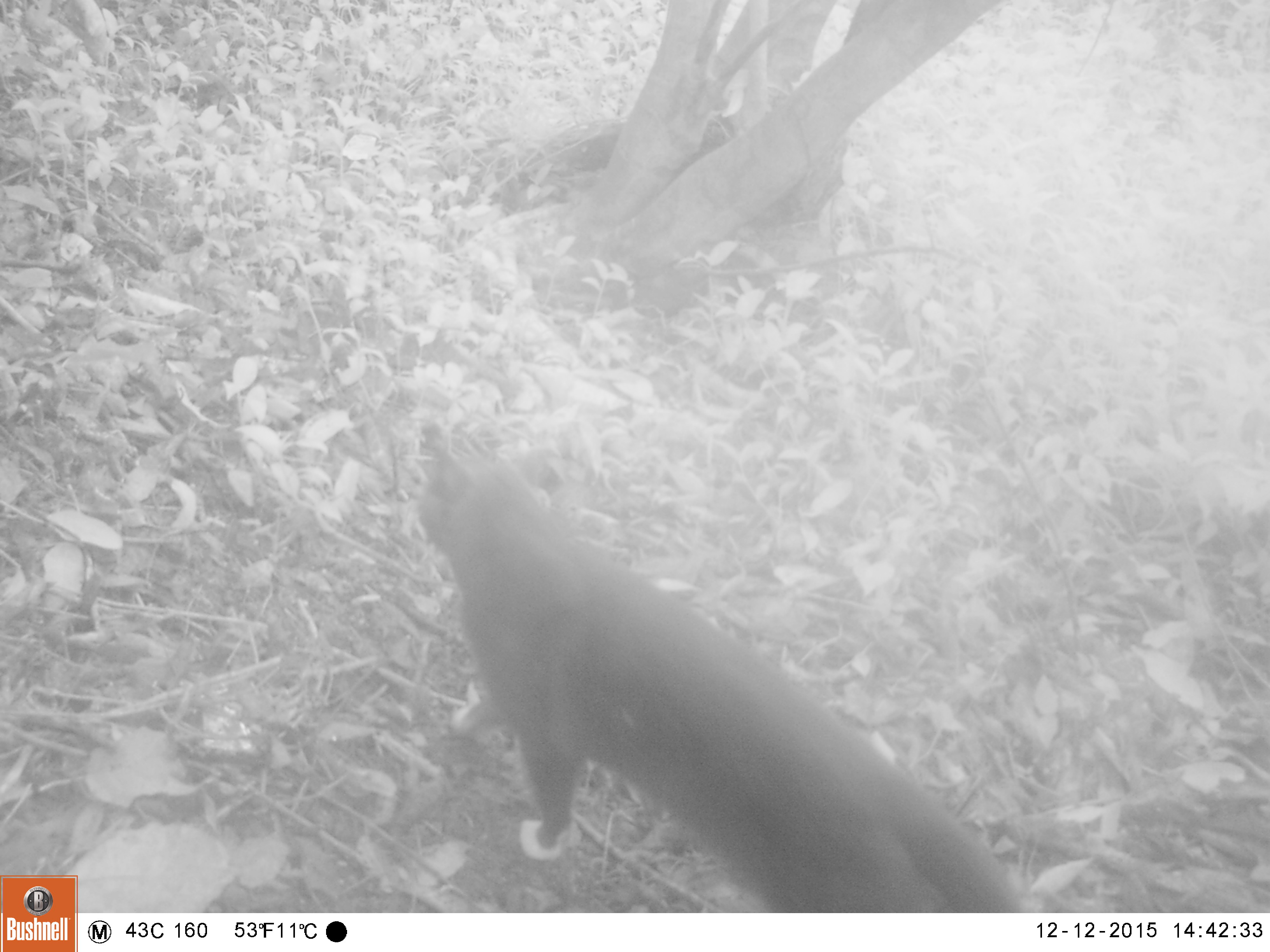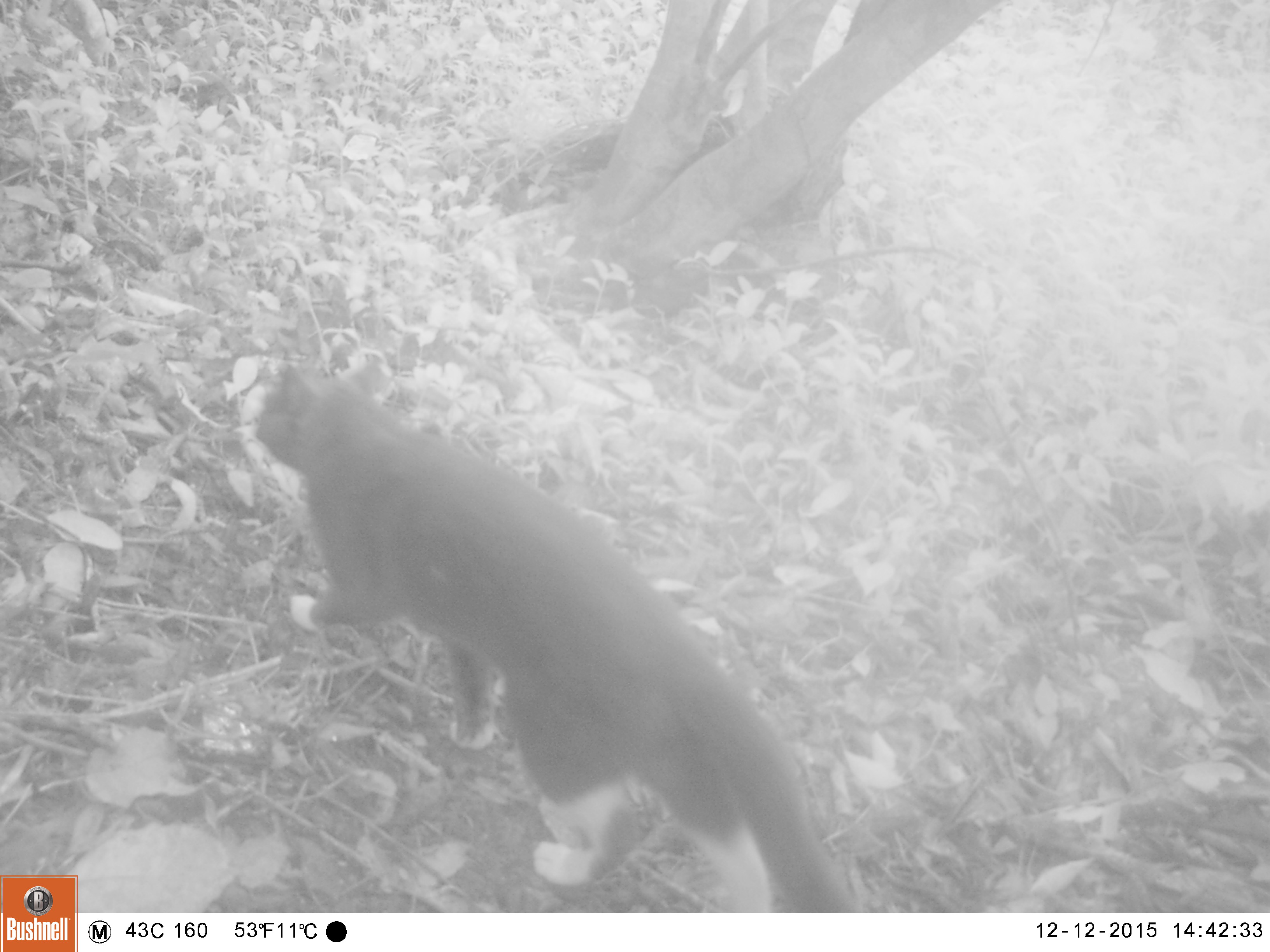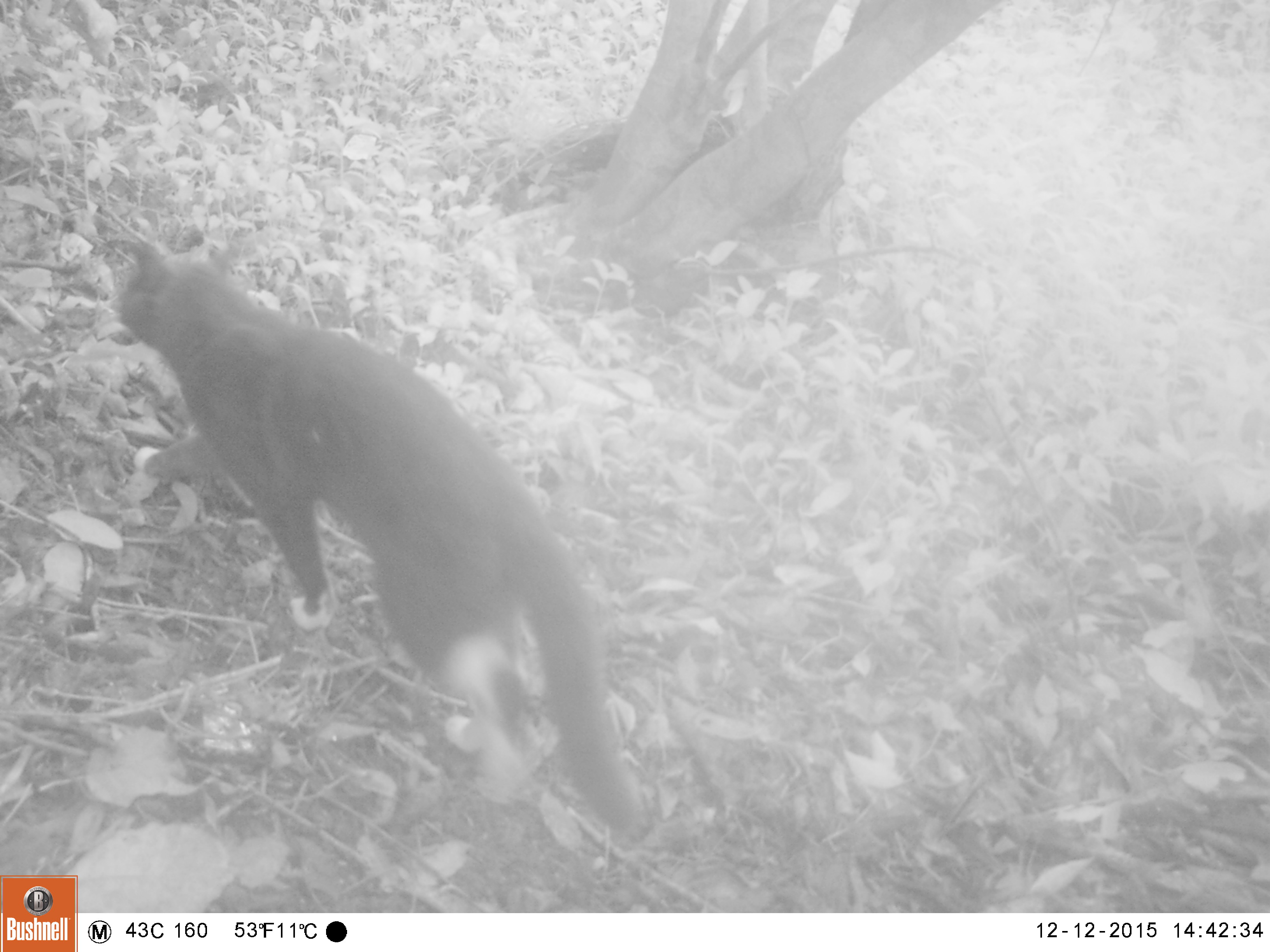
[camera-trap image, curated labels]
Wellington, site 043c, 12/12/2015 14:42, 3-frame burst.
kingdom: Animalia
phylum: Chordata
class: Mammalia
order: Carnivora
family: Felidae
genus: Felis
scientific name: Felis catus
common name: cat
Cat (Felis catus).